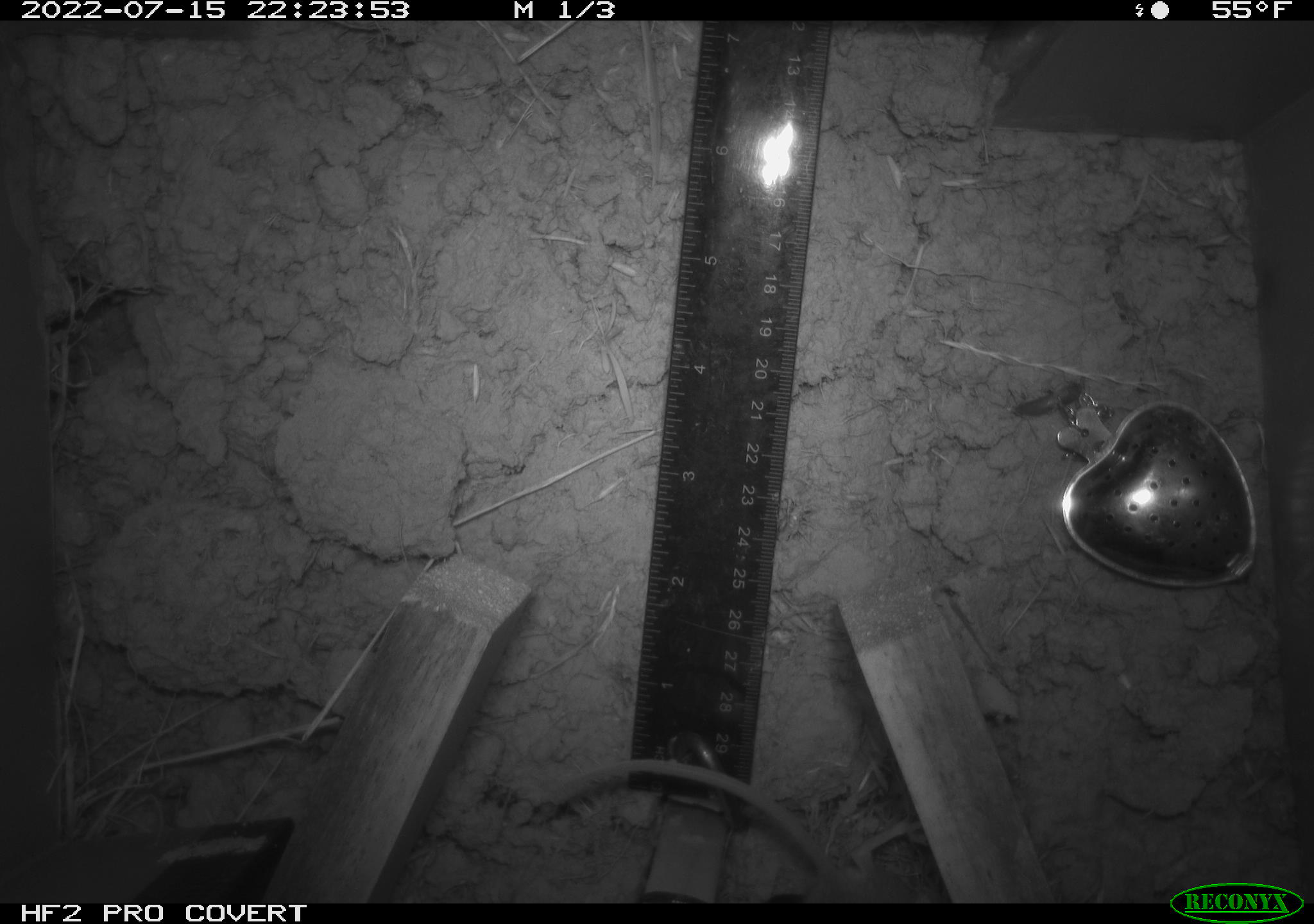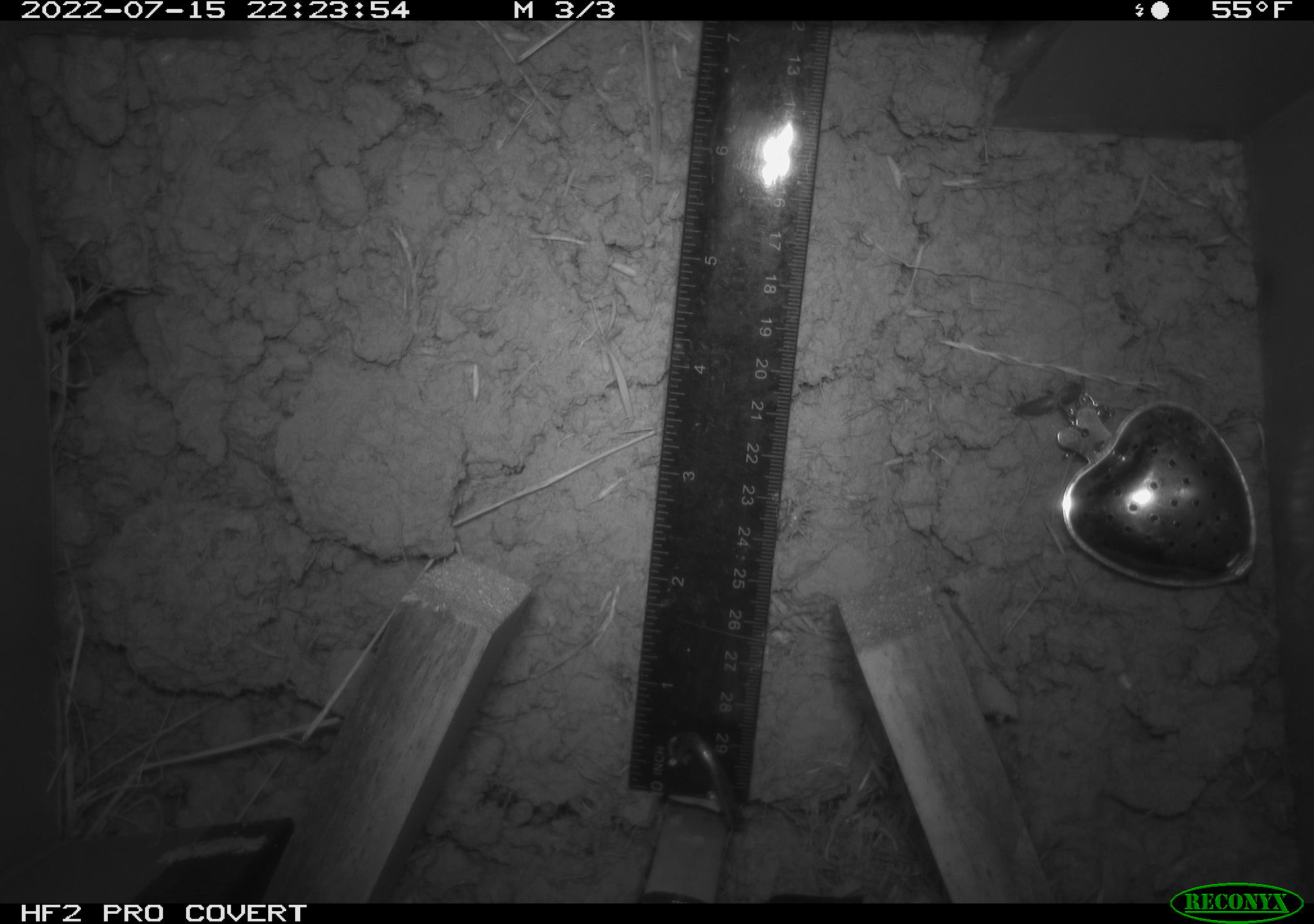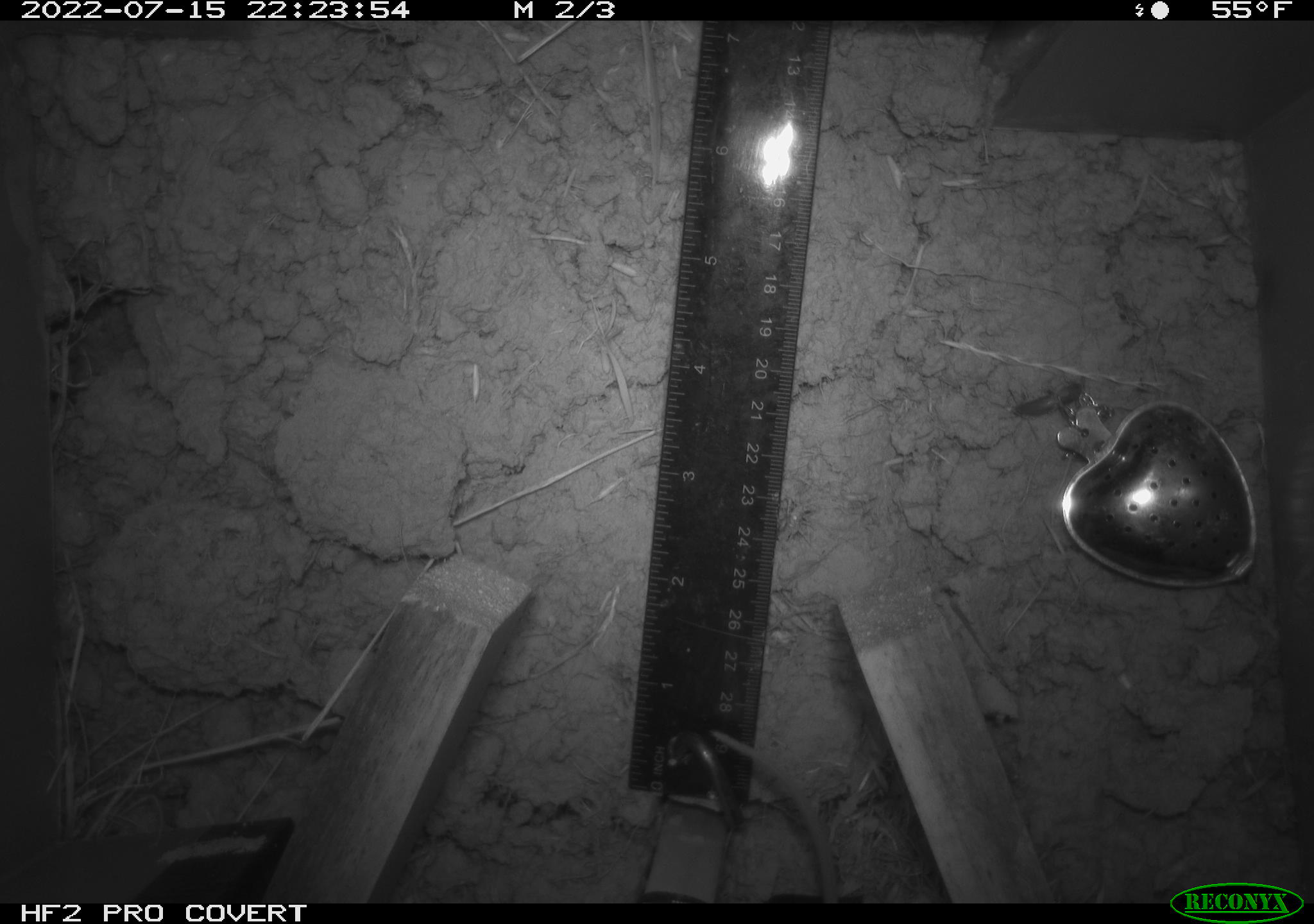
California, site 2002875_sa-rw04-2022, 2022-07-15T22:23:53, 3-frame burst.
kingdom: Animalia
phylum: Chordata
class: Mammalia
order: Rodentia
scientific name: Rodentia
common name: mouse species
Mouse species (Rodentia).